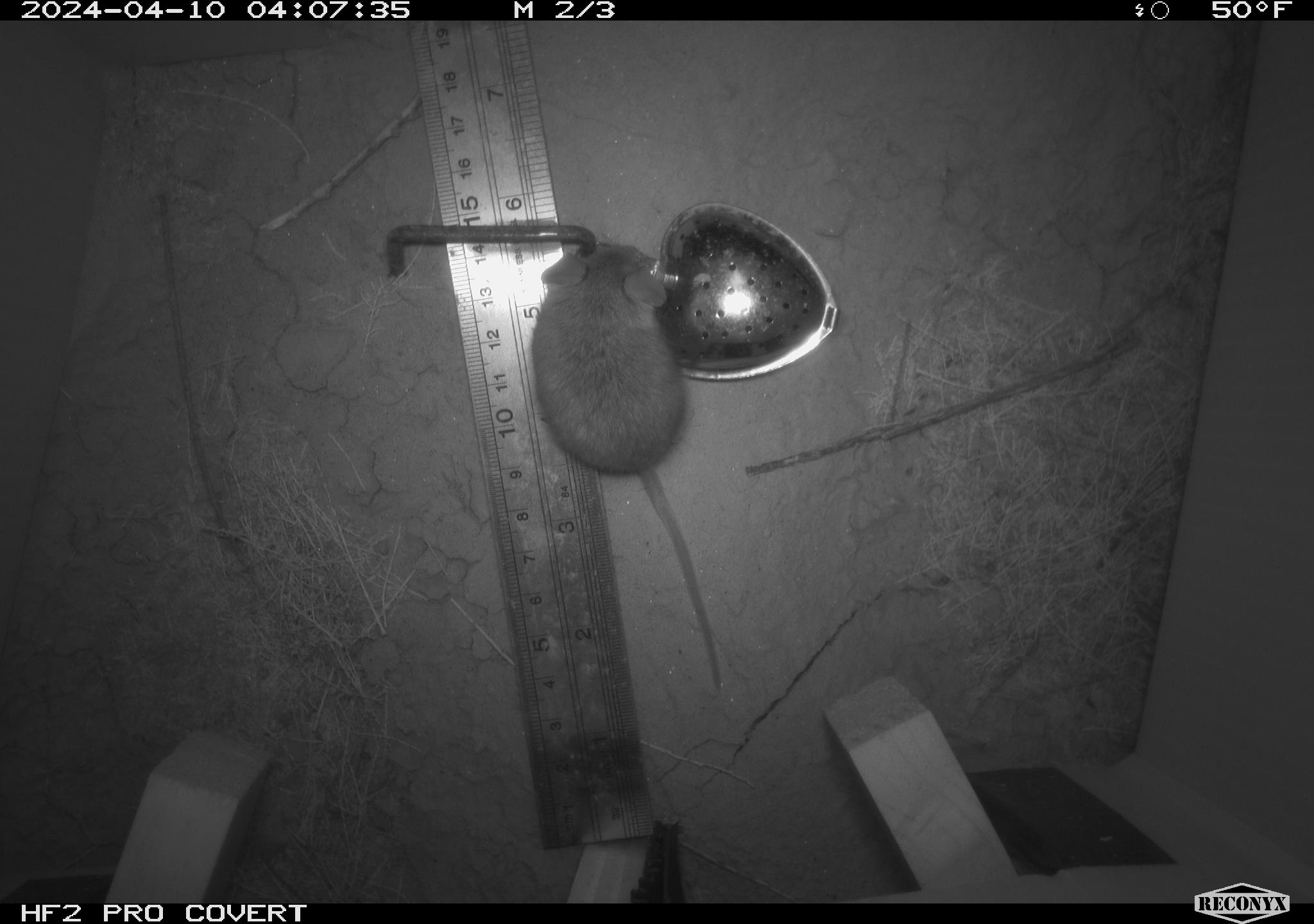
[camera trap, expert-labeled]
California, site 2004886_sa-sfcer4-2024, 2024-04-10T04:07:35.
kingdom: Animalia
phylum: Chordata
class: Mammalia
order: Rodentia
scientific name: Rodentia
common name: mouse species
Mouse species (Rodentia).